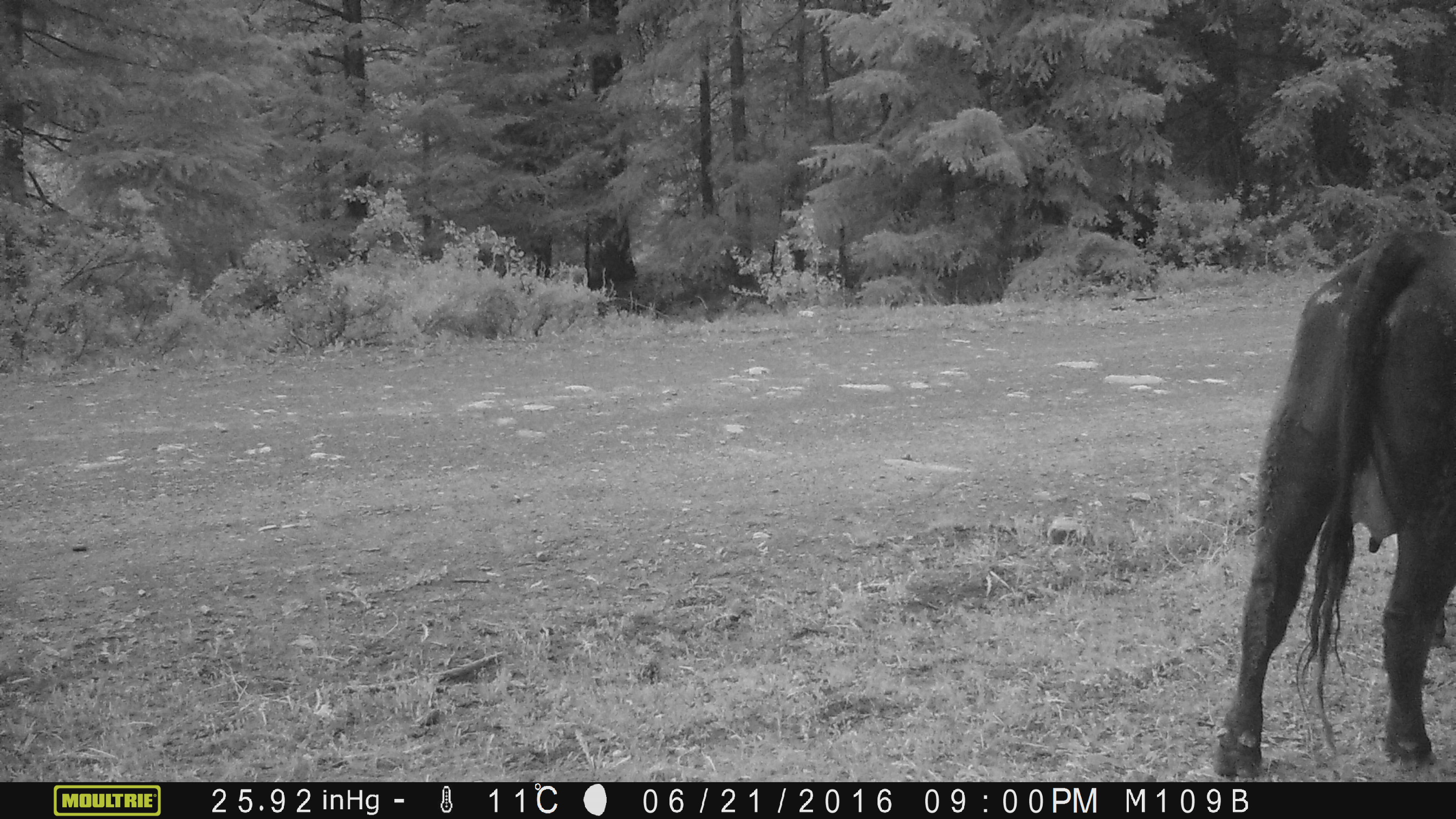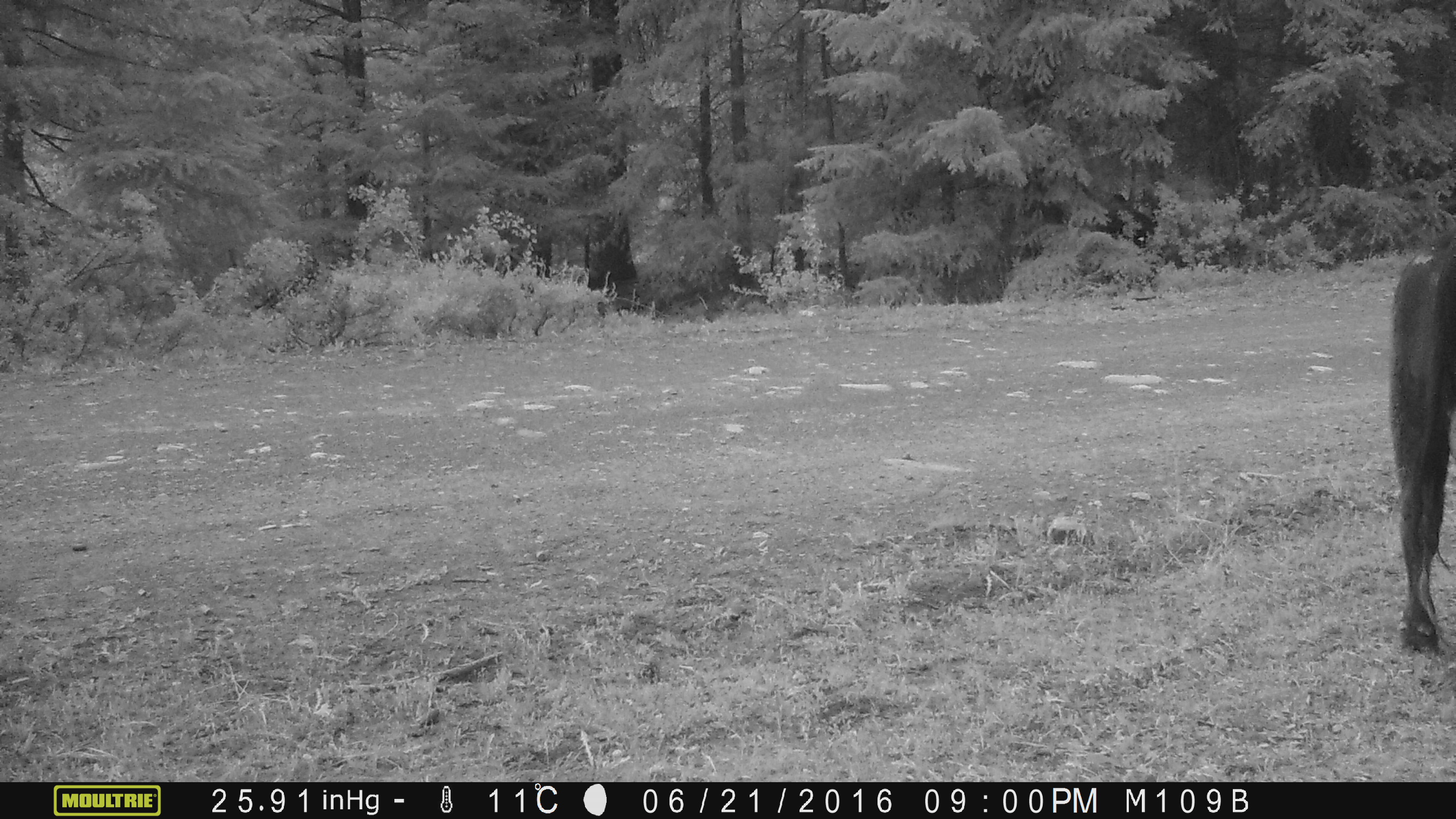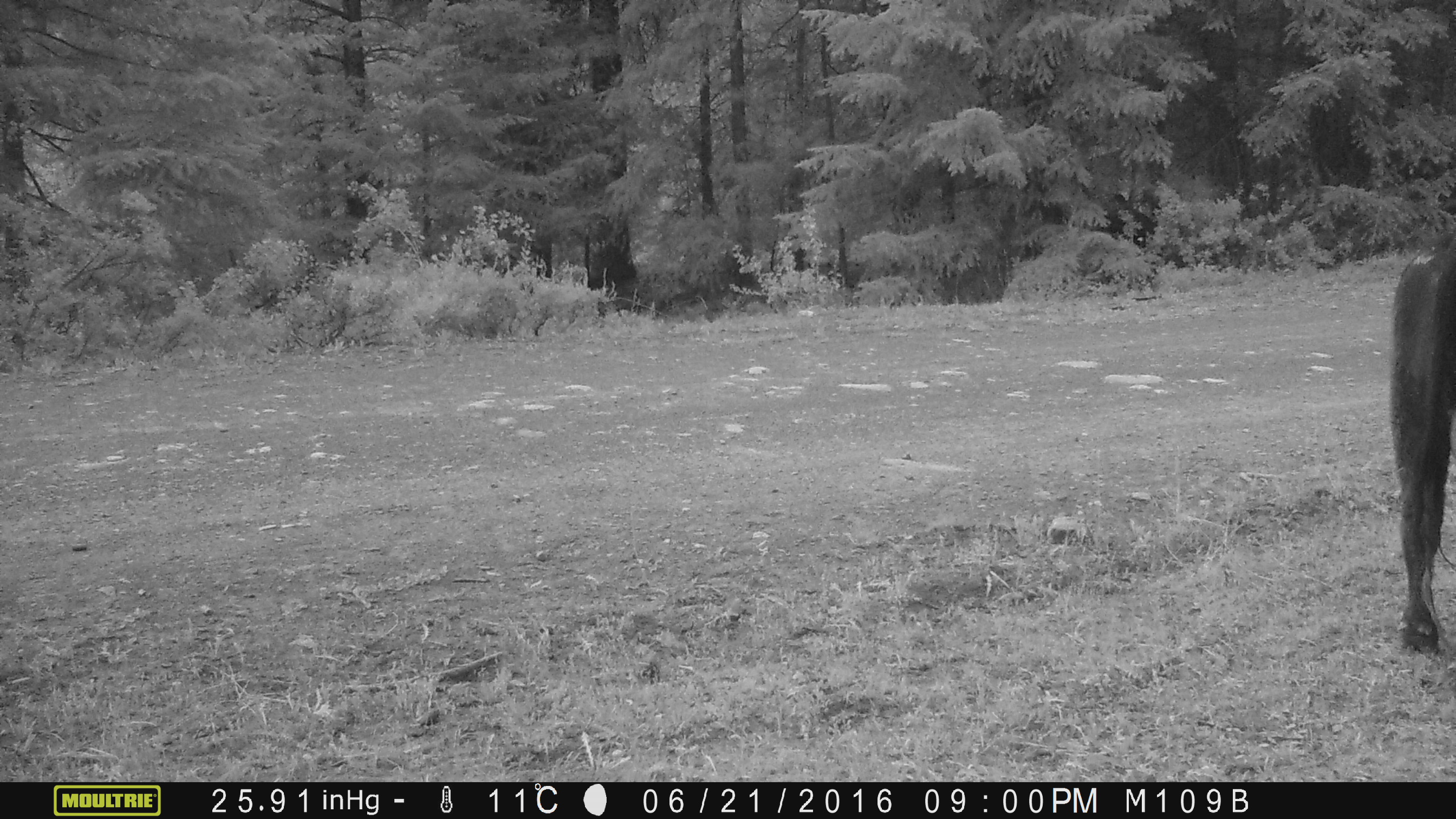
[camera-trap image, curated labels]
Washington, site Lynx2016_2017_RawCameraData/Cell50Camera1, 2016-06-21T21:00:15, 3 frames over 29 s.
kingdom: Animalia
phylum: Chordata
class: Mammalia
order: Artiodactyla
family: Bovidae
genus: Bos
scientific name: Bos taurus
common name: domestic cattle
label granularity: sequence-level